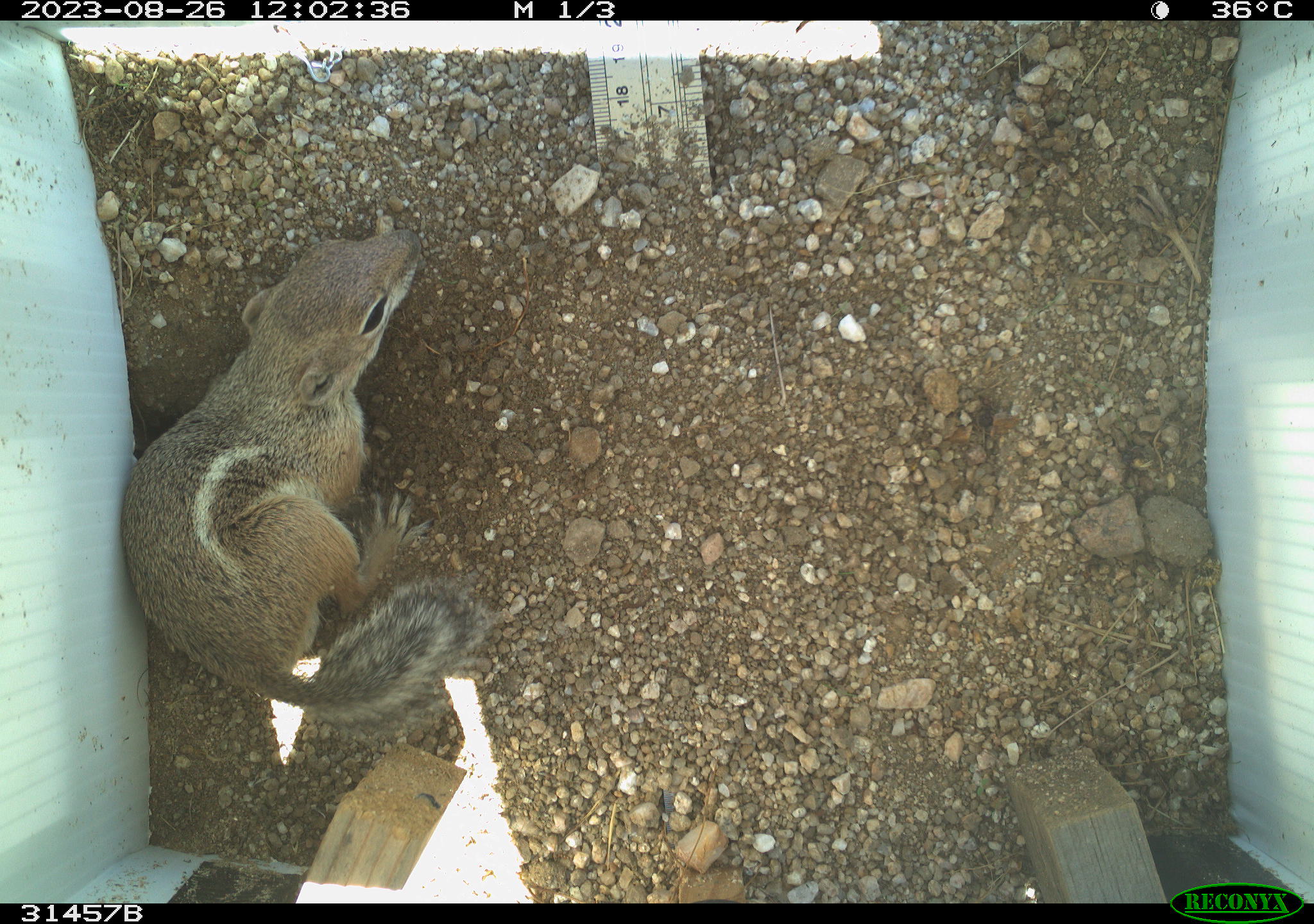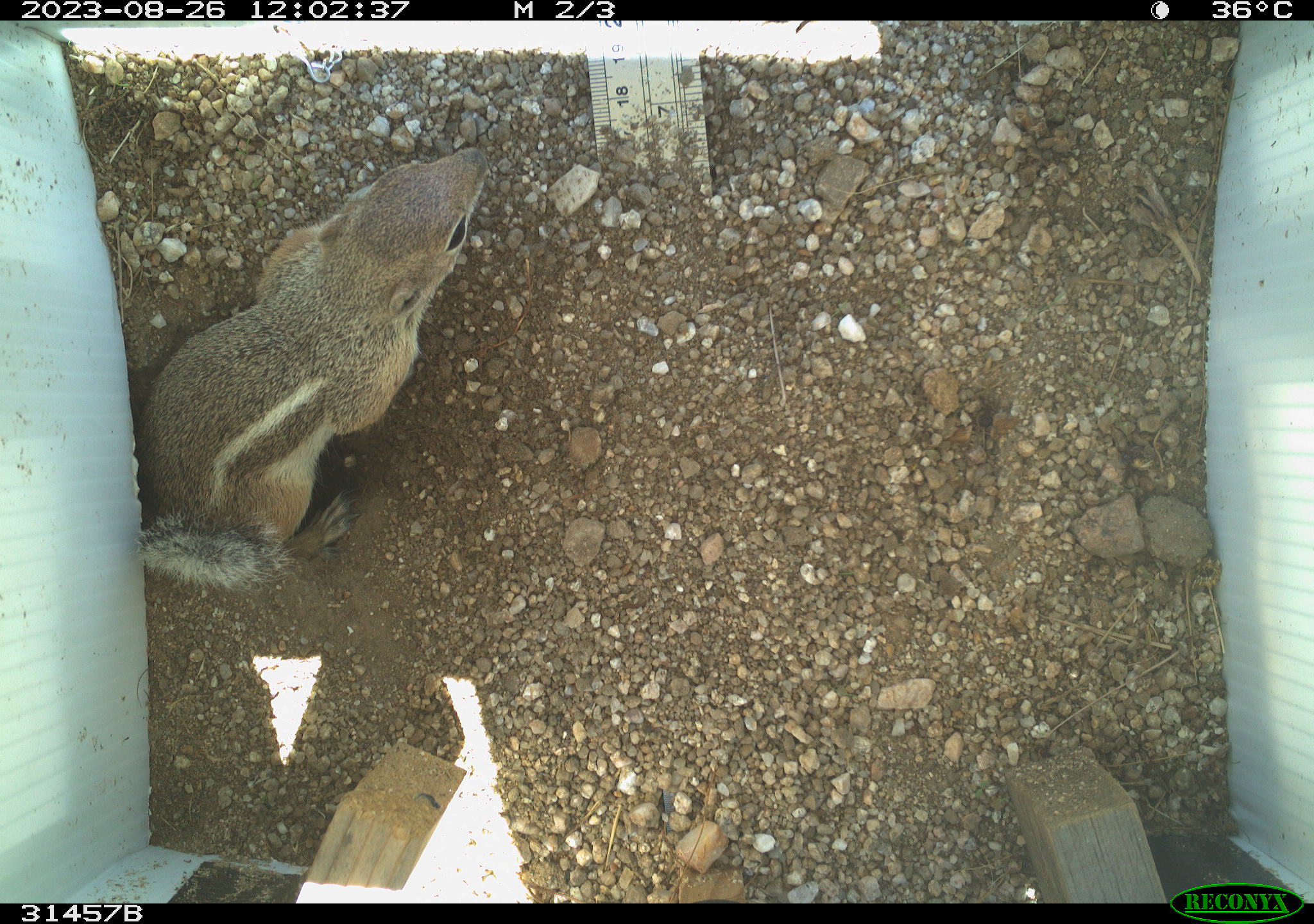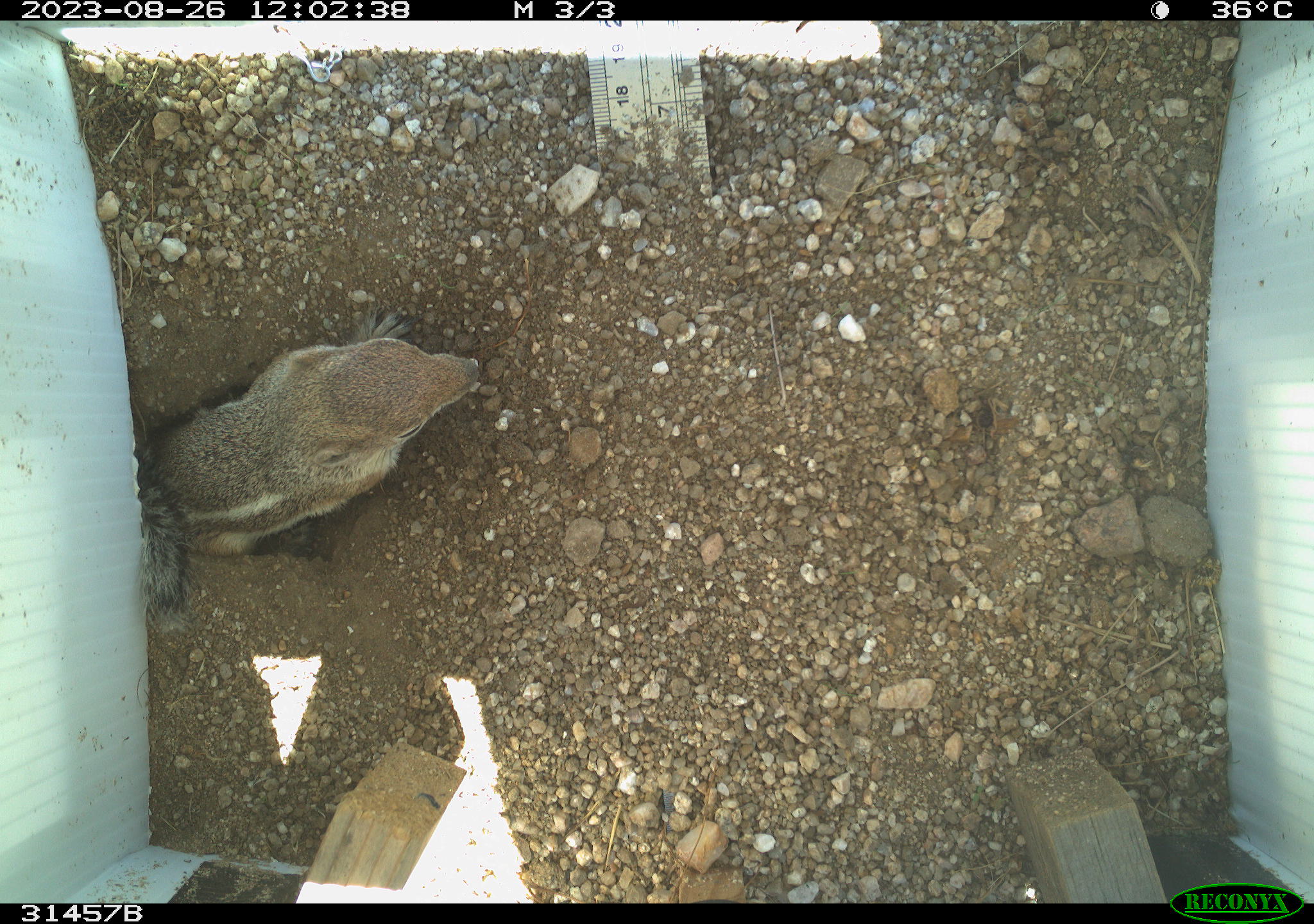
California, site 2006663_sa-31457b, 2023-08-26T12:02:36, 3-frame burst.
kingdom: Animalia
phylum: Chordata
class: Mammalia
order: Rodentia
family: Sciuridae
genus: Ammospermophilus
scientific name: Ammospermophilus leucurus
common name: white-tailed antelope squirrel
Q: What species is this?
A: White-tailed antelope squirrel (Ammospermophilus leucurus).